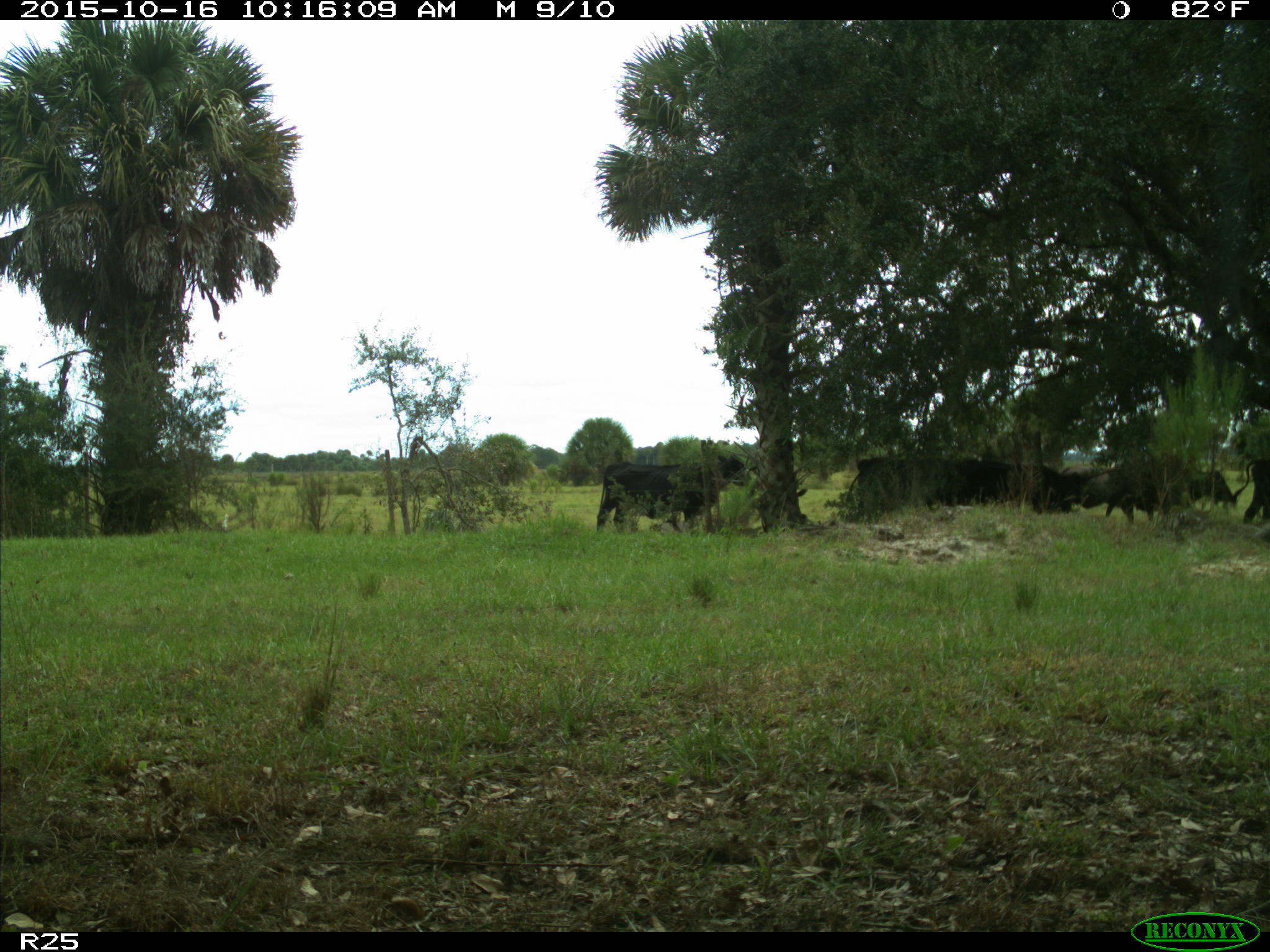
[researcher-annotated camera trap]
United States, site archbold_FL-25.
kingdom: Animalia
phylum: Chordata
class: Mammalia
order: Artiodactyla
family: Bovidae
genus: Bos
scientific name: Bos taurus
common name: domestic cow